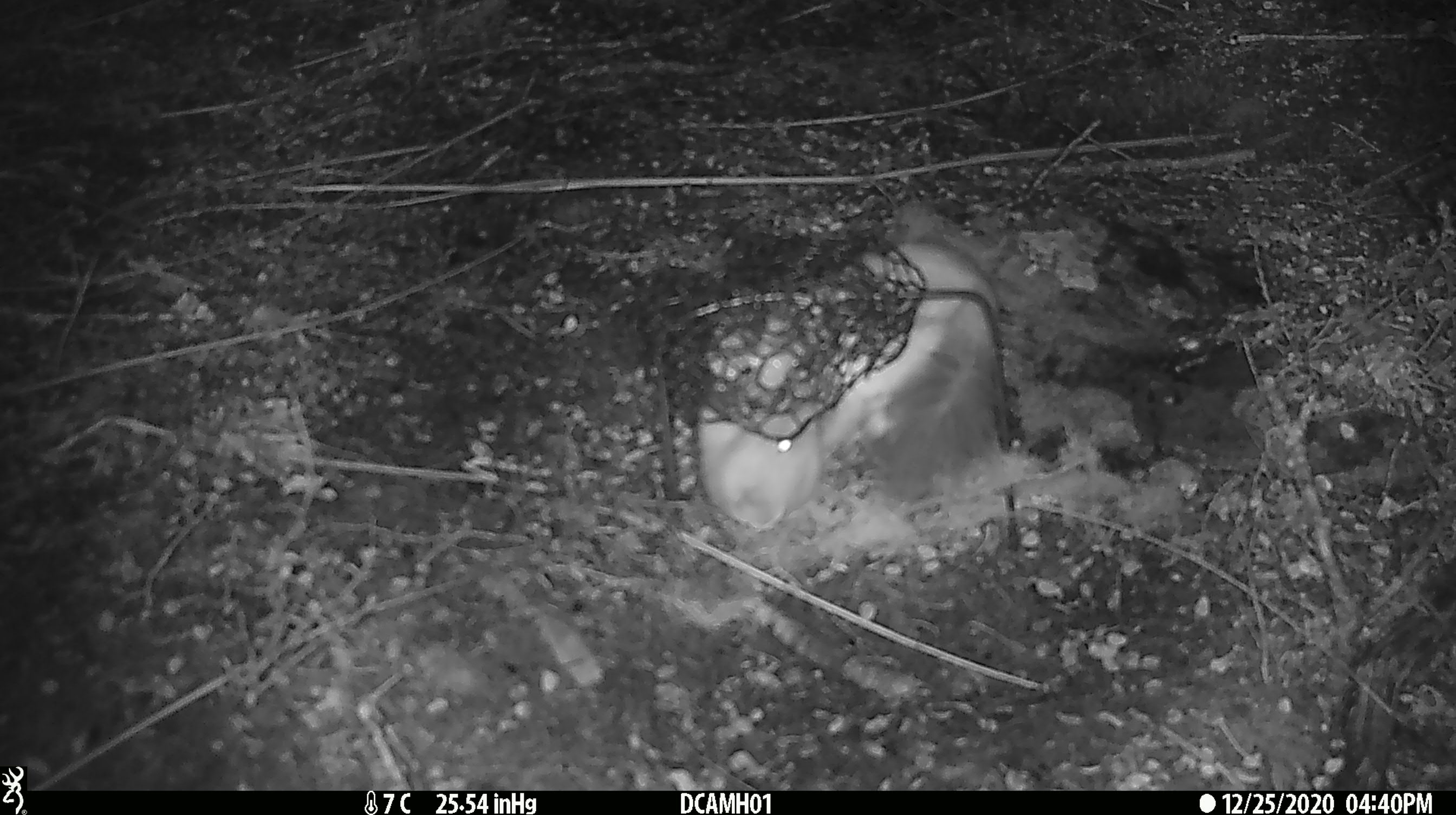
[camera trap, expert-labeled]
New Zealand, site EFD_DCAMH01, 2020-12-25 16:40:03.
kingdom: Animalia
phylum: Chordata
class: Mammalia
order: Carnivora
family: Mustelidae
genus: Mustela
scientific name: Mustela erminea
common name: stoat